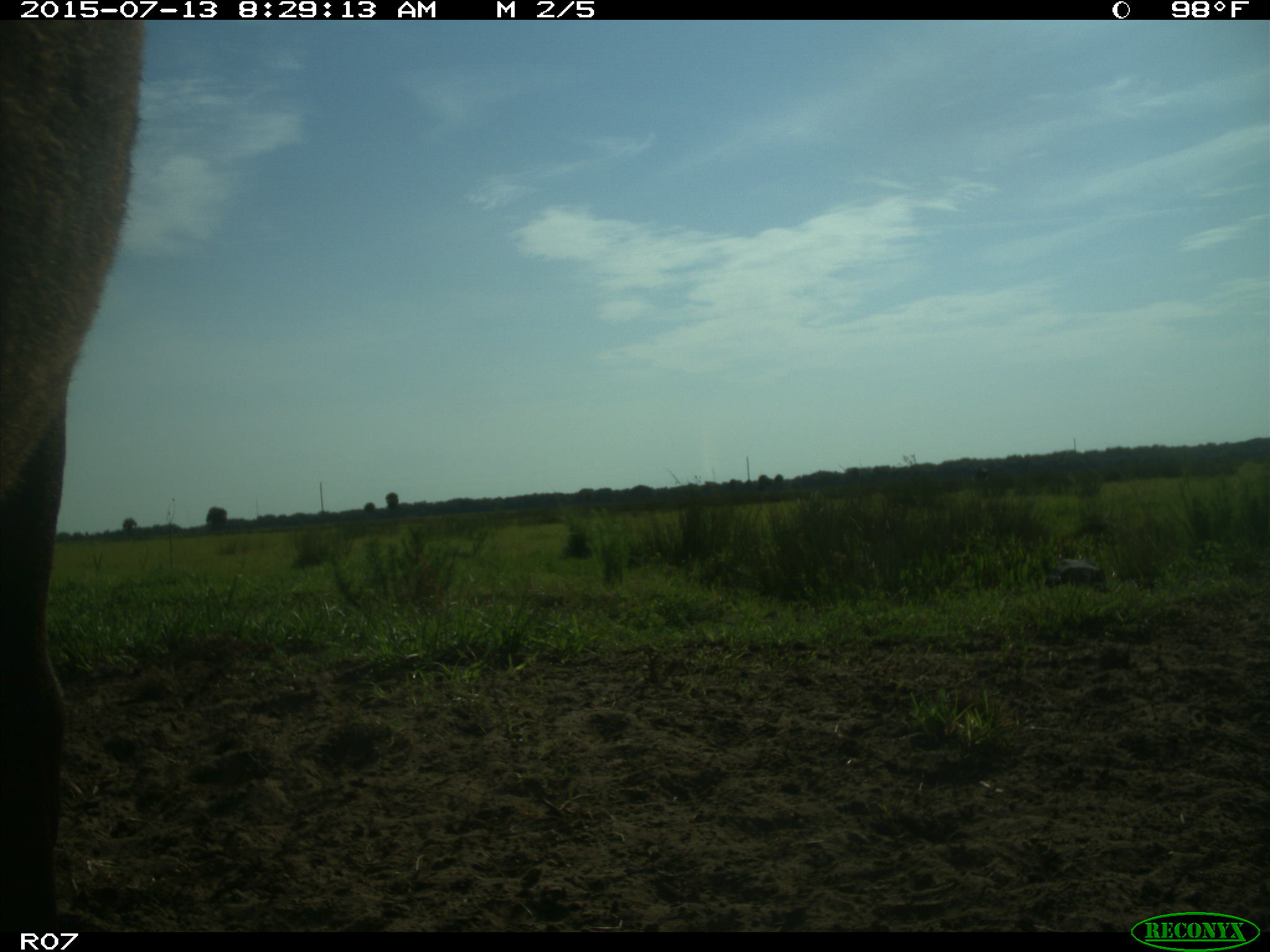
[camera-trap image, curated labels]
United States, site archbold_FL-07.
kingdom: Animalia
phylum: Chordata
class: Mammalia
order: Artiodactyla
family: Bovidae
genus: Bos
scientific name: Bos taurus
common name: domestic cow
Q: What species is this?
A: Bos taurus (domestic cow).